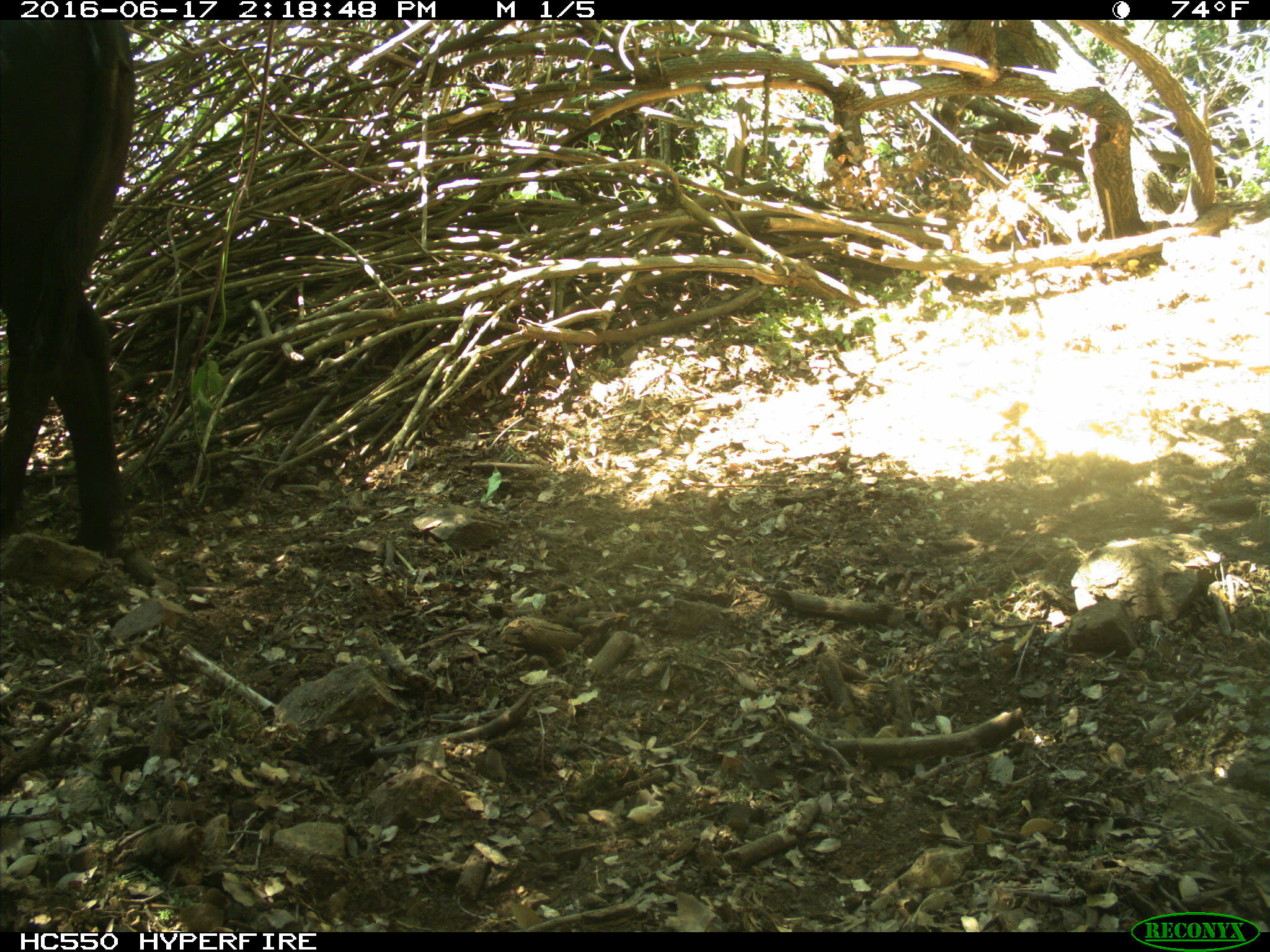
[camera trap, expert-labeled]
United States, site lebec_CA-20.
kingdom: Animalia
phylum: Chordata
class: Mammalia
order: Artiodactyla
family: Bovidae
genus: Bos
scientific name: Bos taurus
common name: domestic cow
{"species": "Bos taurus (domestic cow)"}